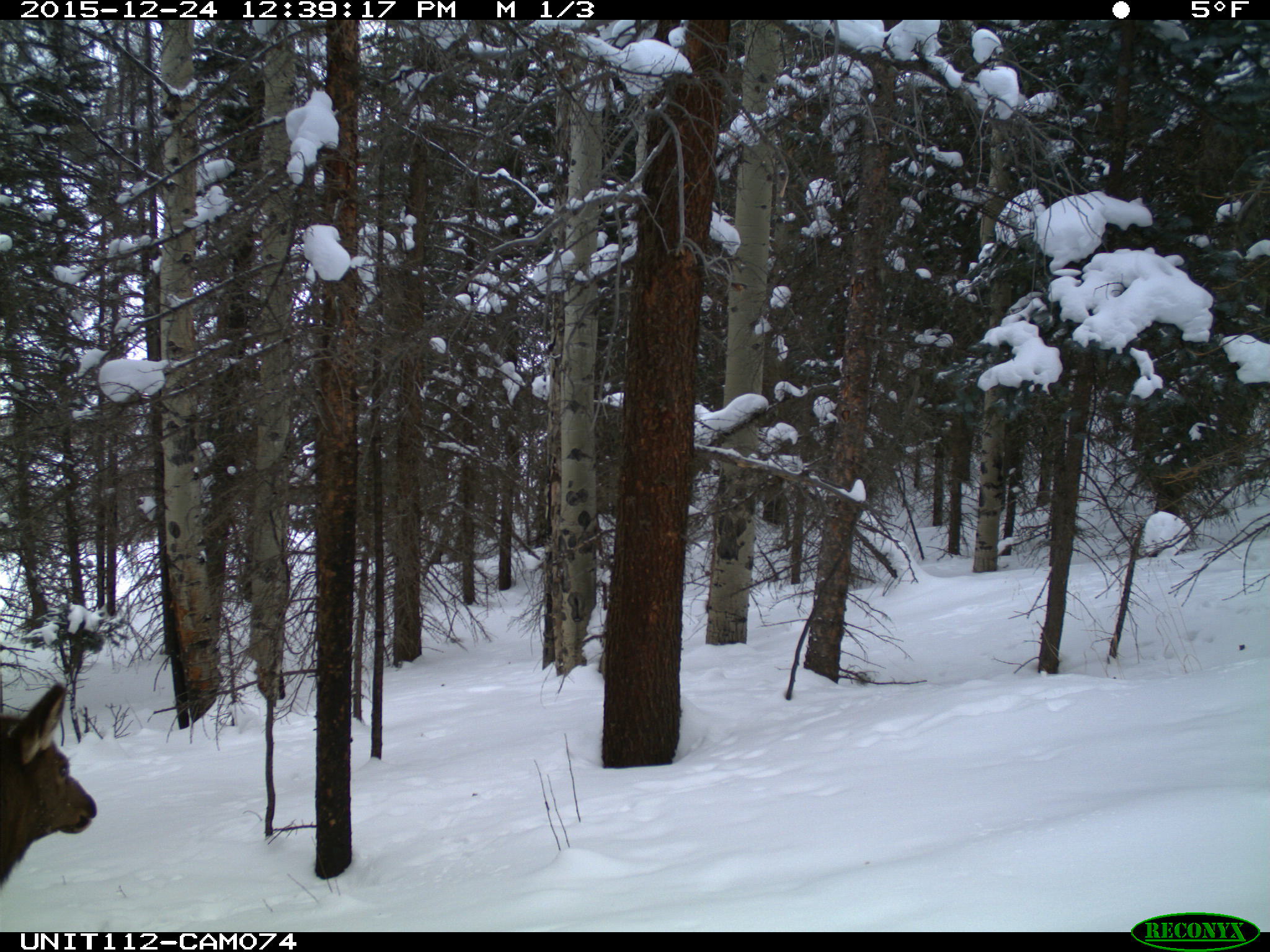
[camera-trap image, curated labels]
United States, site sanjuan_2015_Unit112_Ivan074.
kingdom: Animalia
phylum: Chordata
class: Mammalia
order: Artiodactyla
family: Cervidae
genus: Cervus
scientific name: Cervus elaphus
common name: red deer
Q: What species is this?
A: Cervus elaphus (red deer).